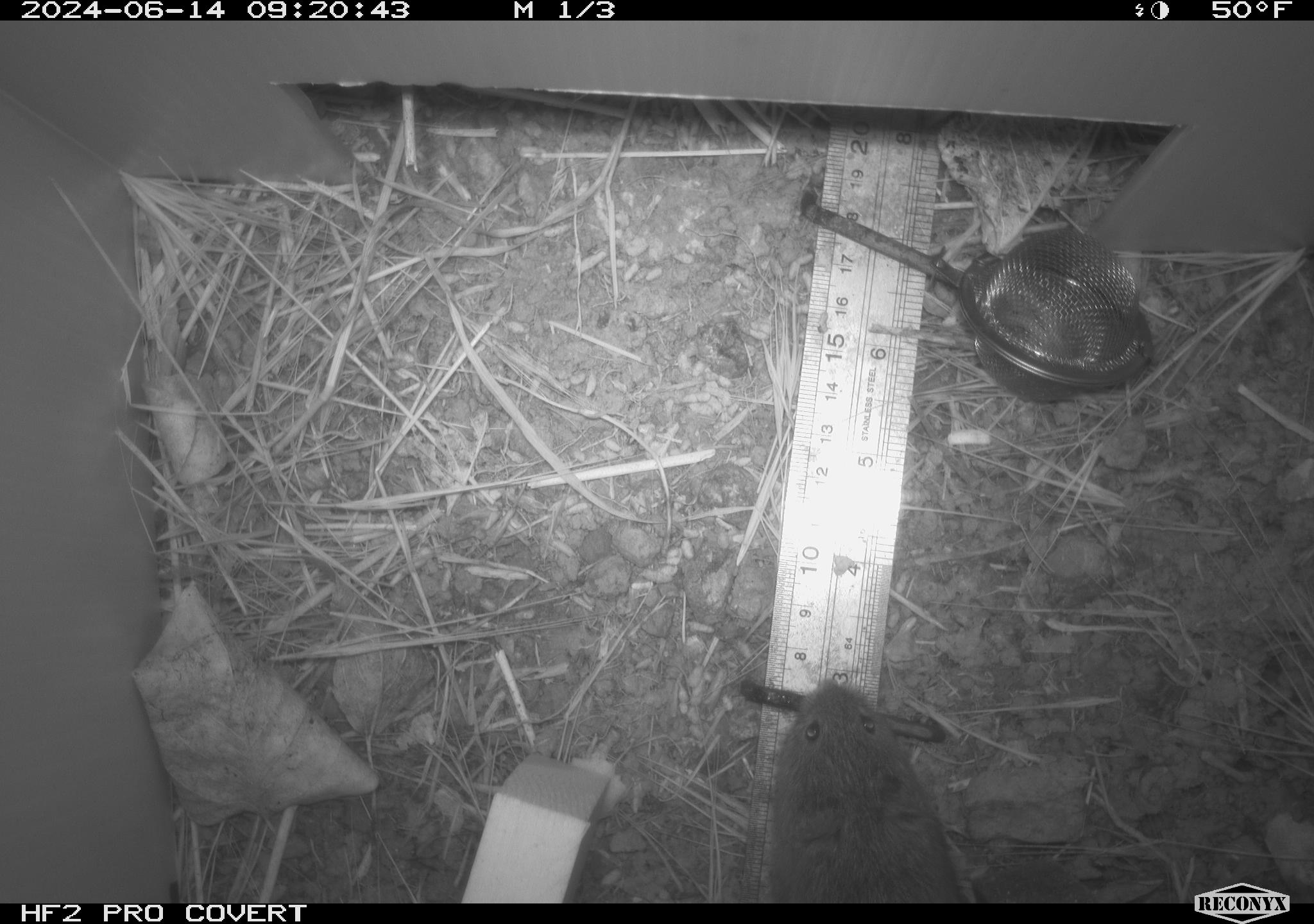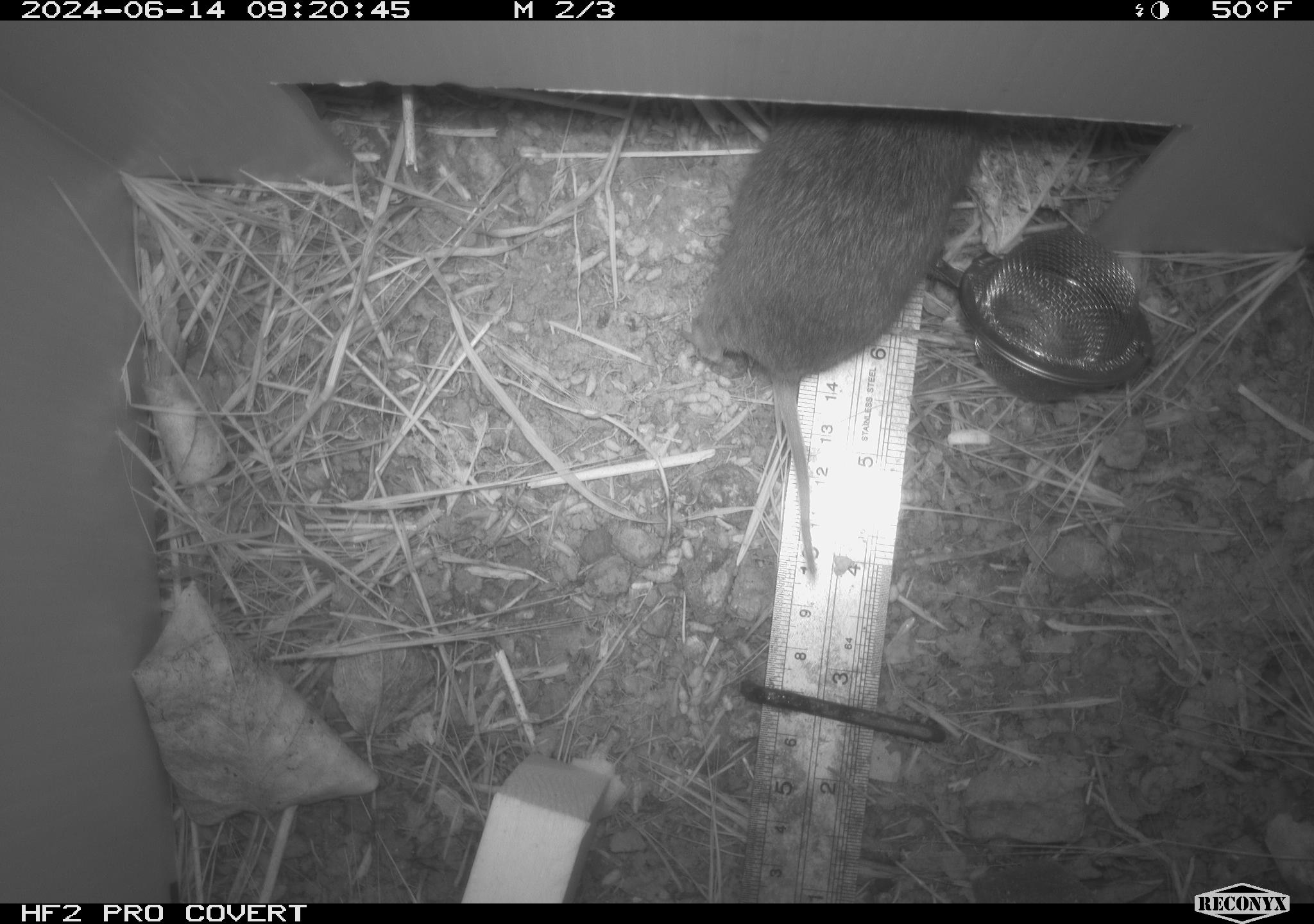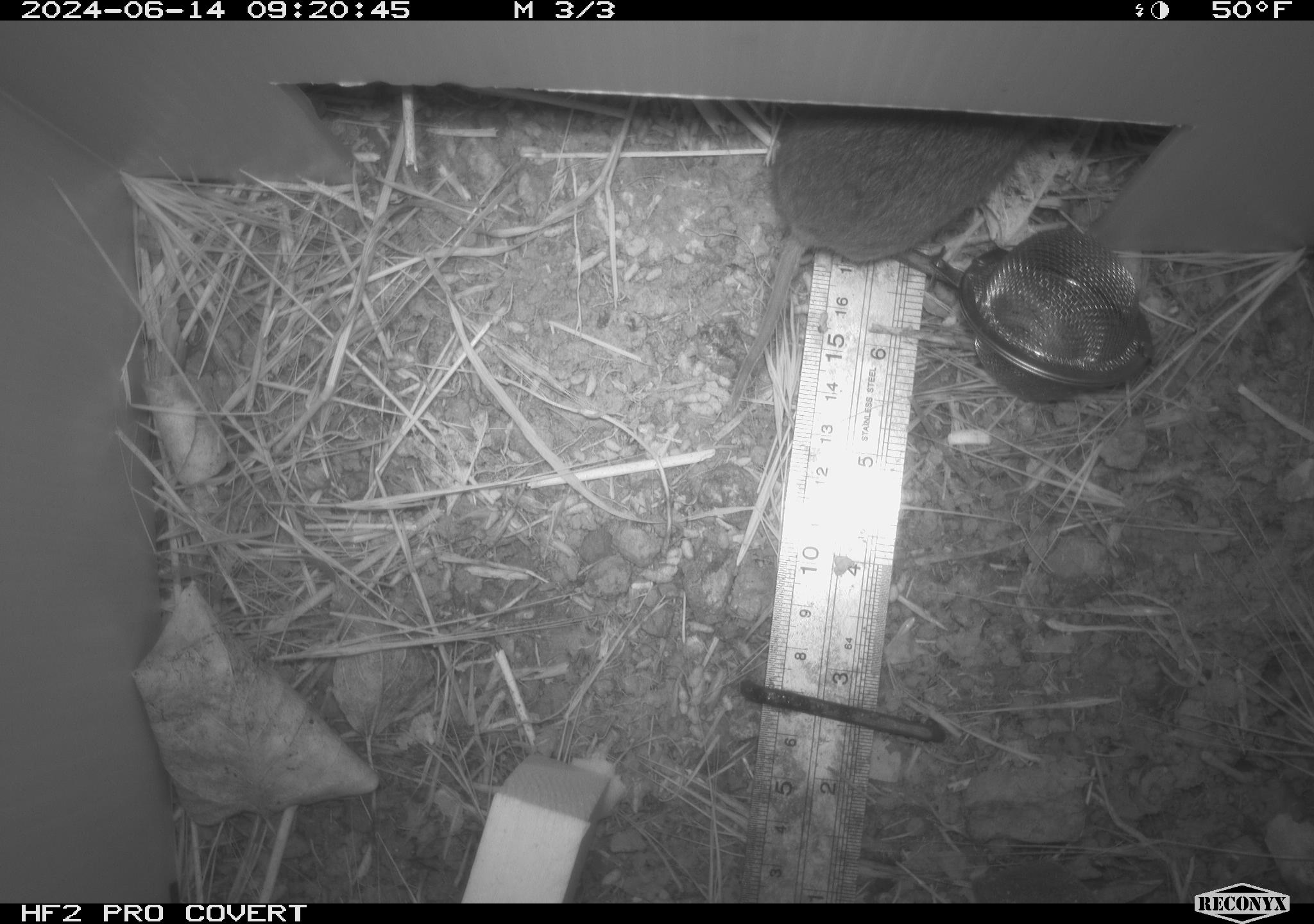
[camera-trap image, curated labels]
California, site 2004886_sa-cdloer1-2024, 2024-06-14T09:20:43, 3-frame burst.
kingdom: Animalia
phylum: Chordata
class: Mammalia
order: Rodentia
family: Cricetidae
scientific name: Arvicolinae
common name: voles, lemmings, and muskrats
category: arvicolinae subfamily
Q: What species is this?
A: Arvicolinae subfamily (voles, lemmings, and muskrats) (Arvicolinae).